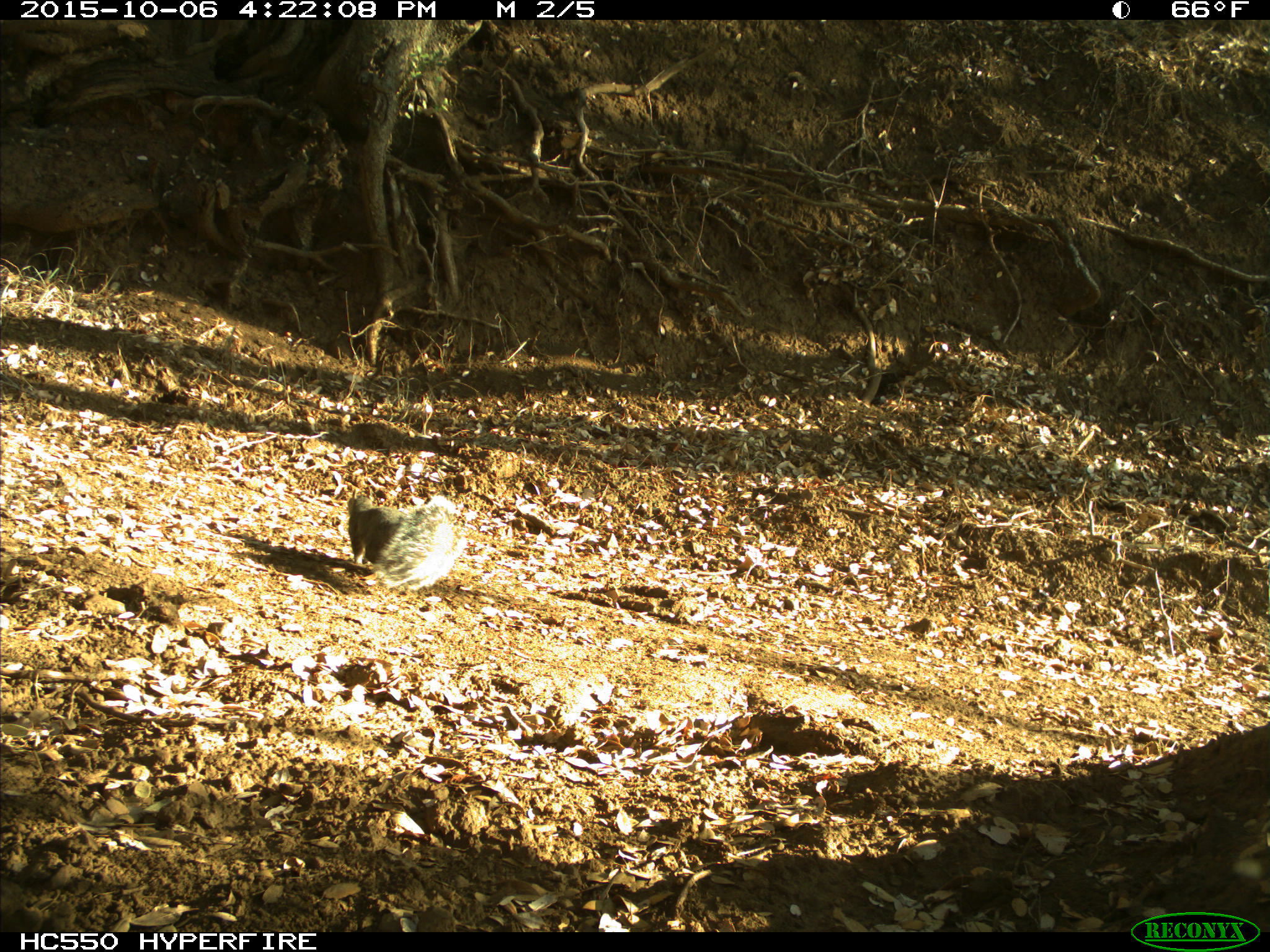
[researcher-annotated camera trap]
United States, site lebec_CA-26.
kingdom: Animalia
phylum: Chordata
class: Mammalia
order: Rodentia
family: Sciuridae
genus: Sciurus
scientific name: Sciurus carolinensis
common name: eastern gray squirrel